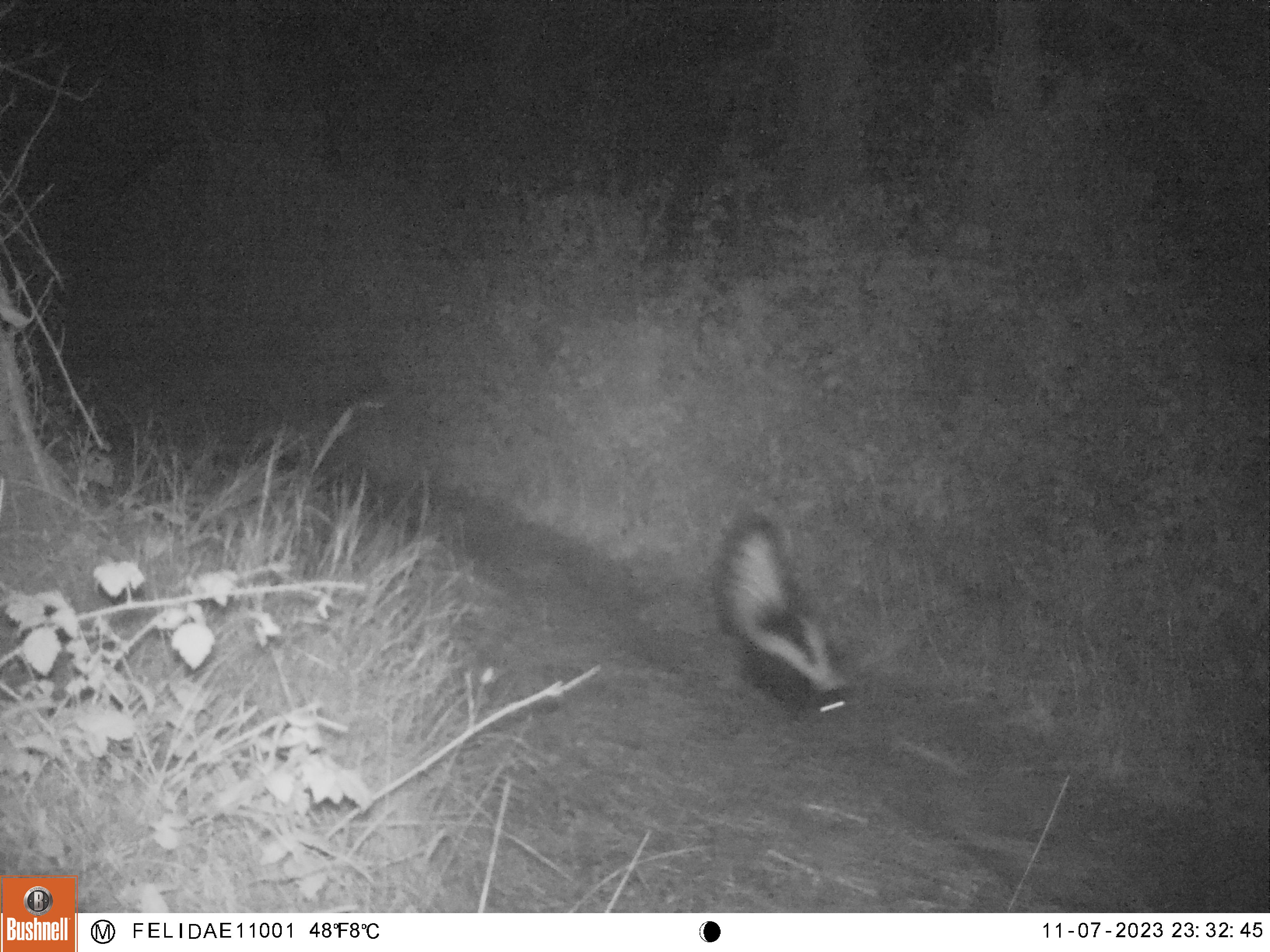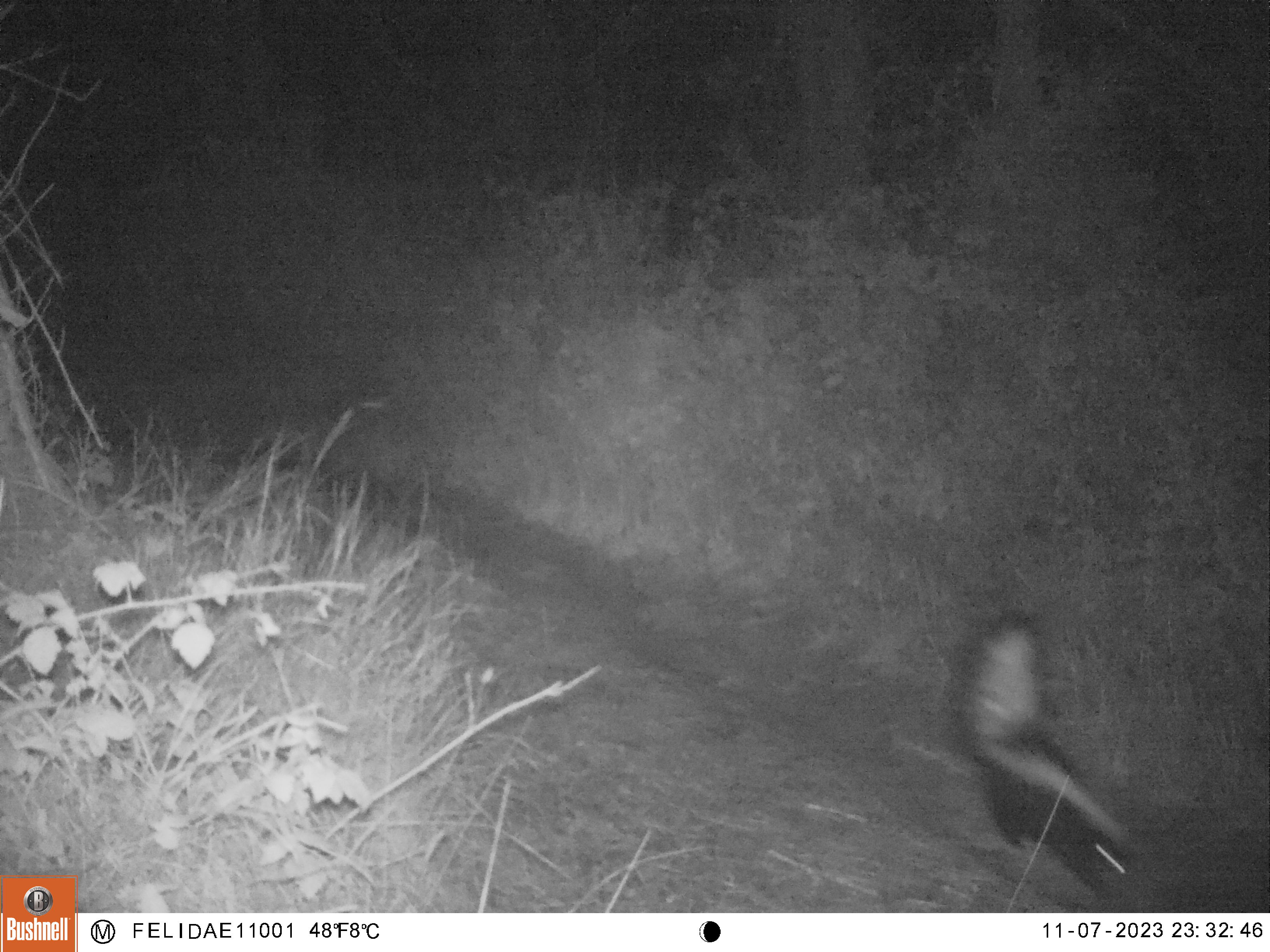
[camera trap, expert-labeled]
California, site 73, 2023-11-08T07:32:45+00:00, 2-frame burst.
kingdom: Animalia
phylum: Chordata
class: Mammalia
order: Carnivora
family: Mephitidae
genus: Mephitis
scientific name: Mephitis mephitis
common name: striped skunk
Striped skunk (Mephitis mephitis).